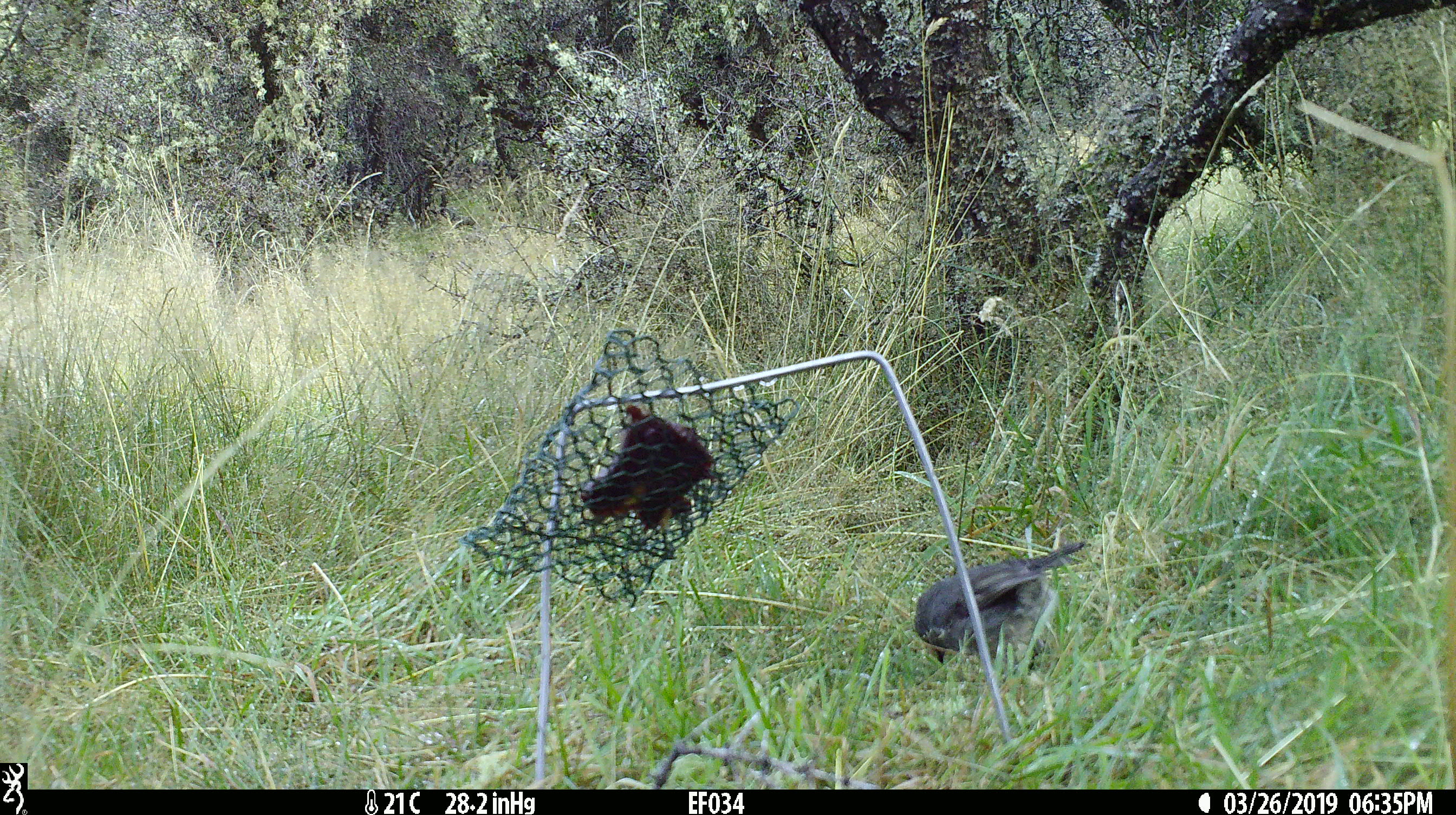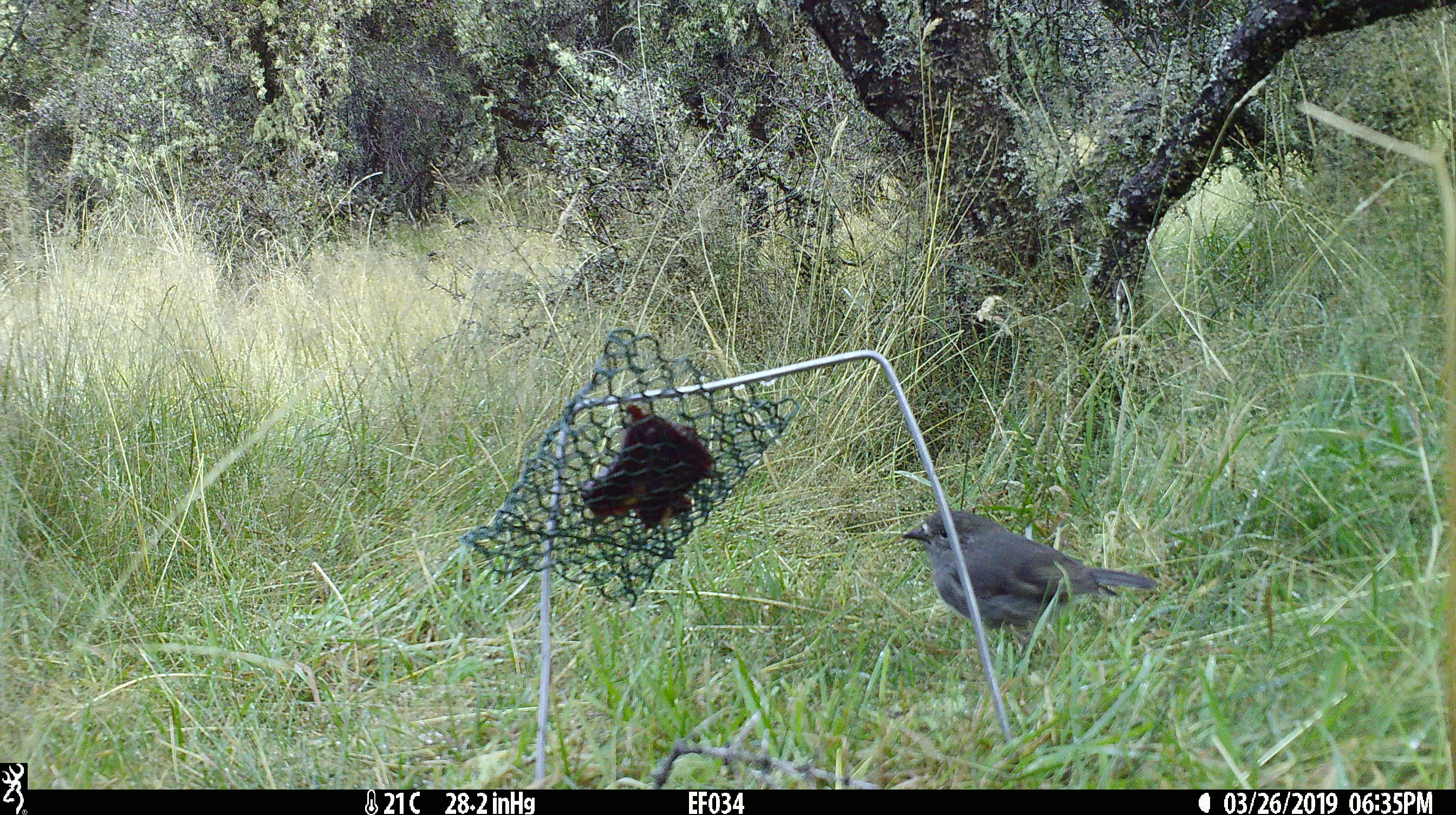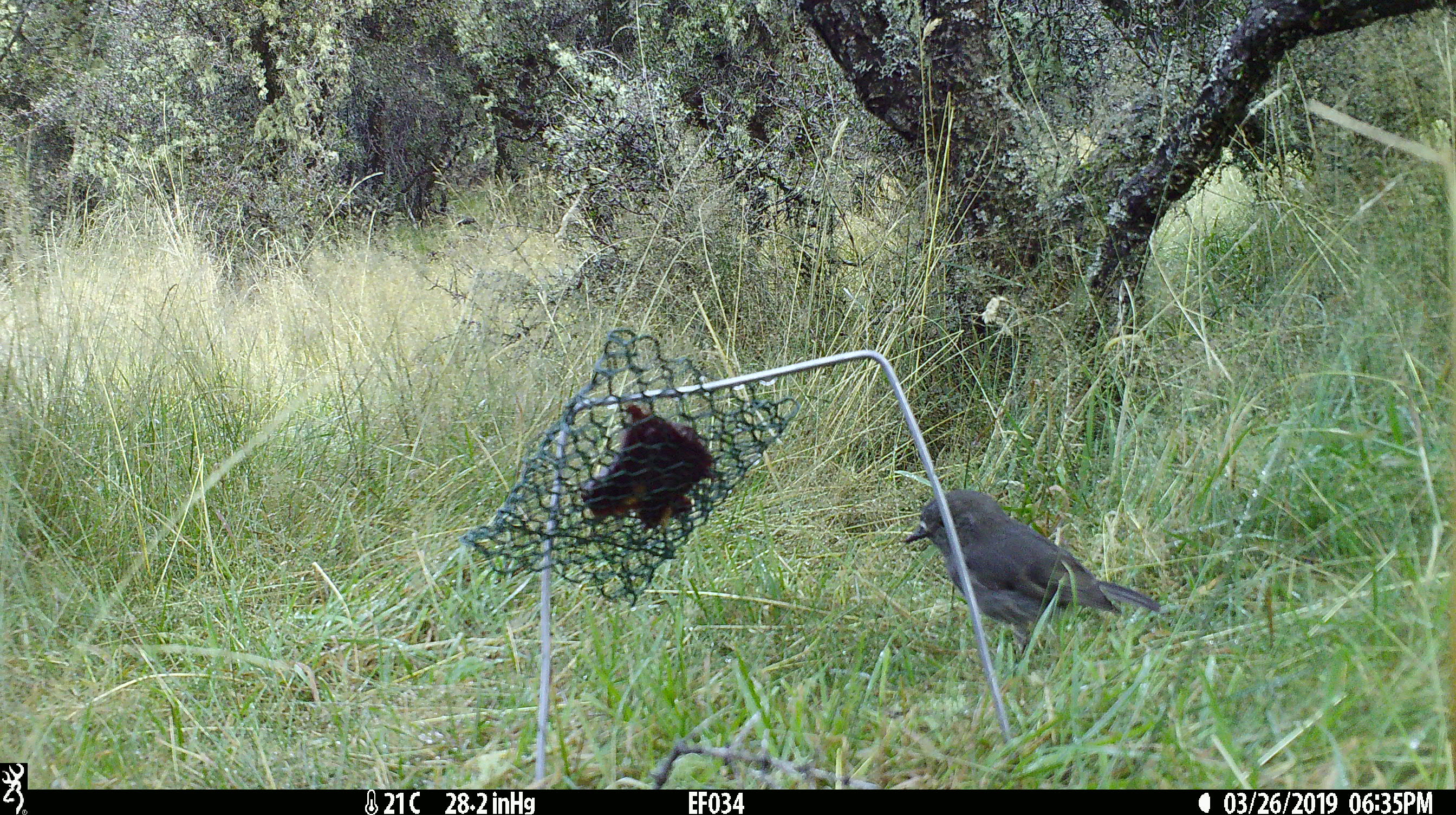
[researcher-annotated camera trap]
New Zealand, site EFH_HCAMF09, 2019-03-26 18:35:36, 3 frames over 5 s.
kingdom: Animalia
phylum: Chordata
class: Aves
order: Passeriformes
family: Petroicidae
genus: Petroica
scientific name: Petroica australis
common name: new zealand robin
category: robin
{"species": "robin (new zealand robin) (Petroica australis)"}